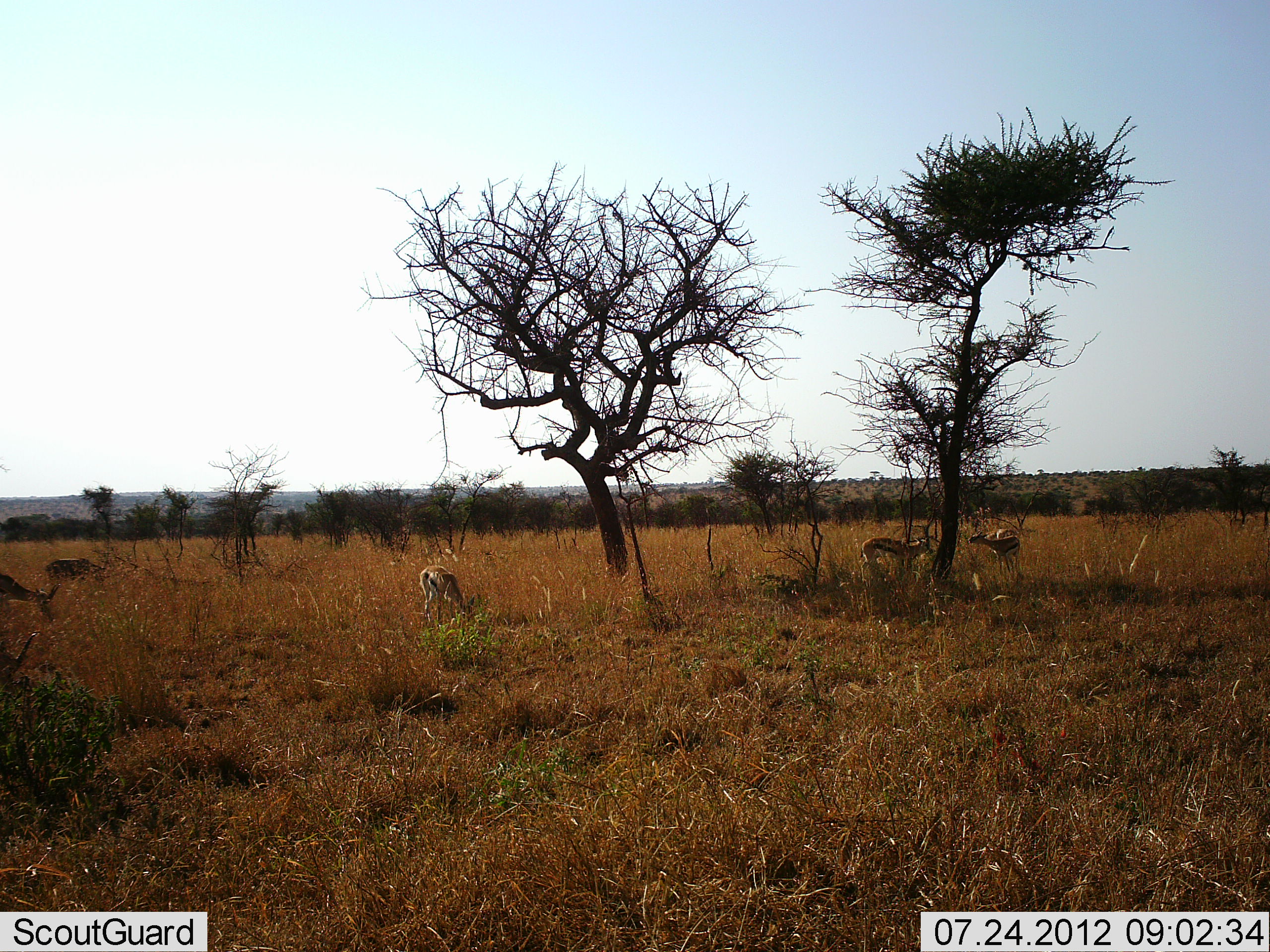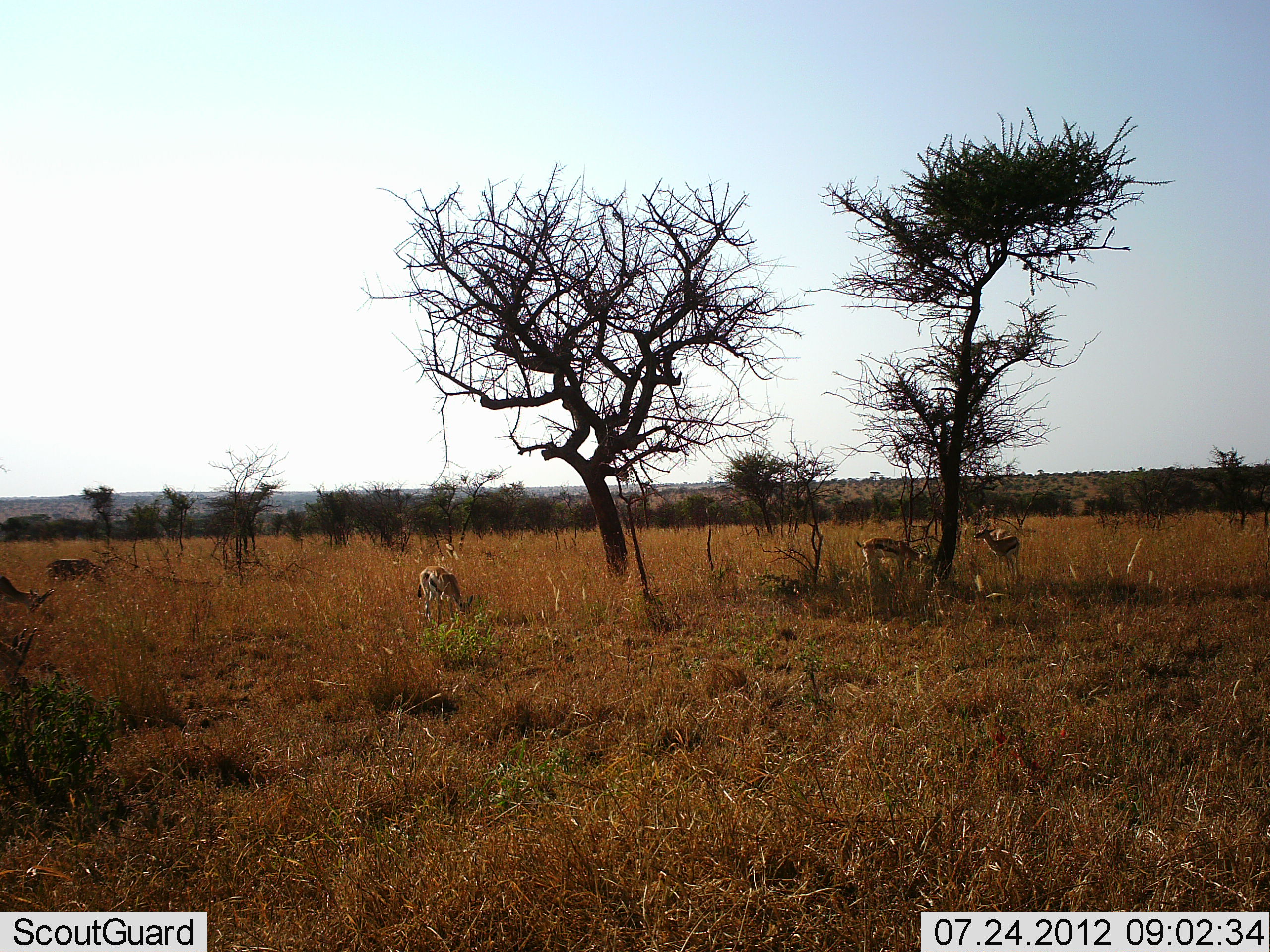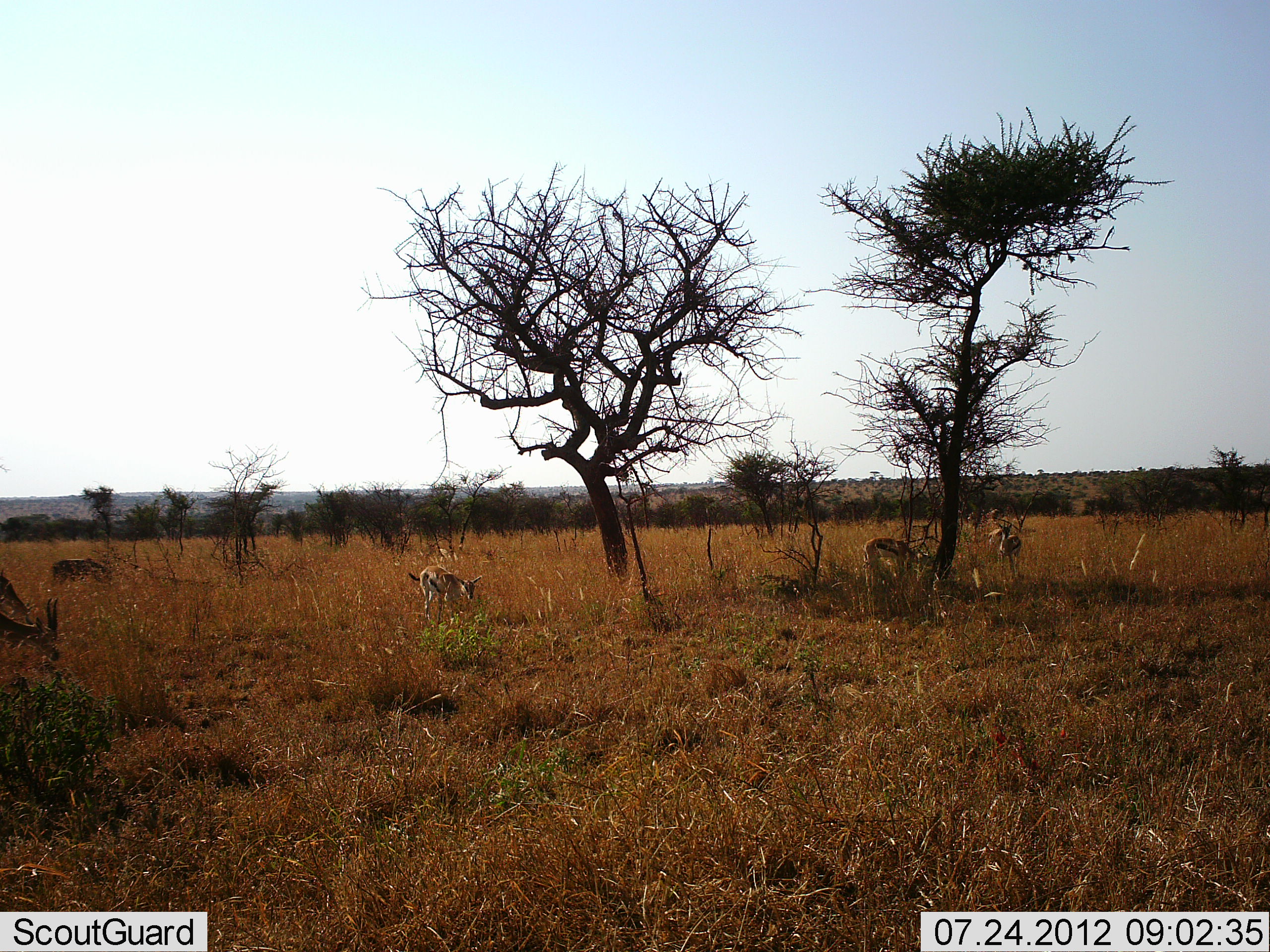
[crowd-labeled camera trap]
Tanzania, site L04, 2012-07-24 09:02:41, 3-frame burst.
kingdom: Animalia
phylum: Chordata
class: Mammalia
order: Artiodactyla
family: Bovidae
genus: Eudorcas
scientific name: Eudorcas thomsonii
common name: thomson's gazelle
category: gazellethomsons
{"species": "gazellethomsons (thomson's gazelle) (Eudorcas thomsonii)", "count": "5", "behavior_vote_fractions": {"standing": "70%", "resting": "0%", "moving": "0%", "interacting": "10%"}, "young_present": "0%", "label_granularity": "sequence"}